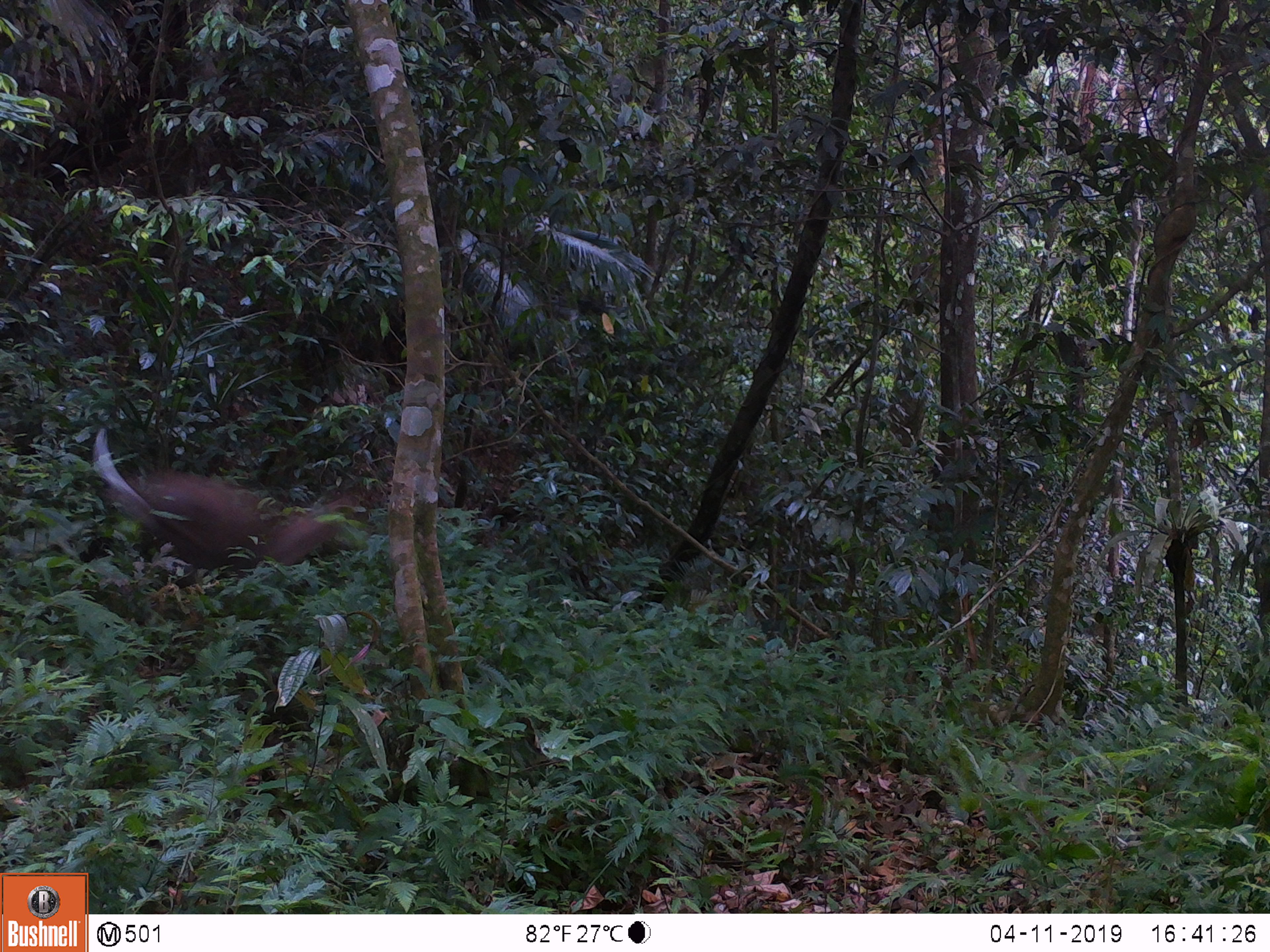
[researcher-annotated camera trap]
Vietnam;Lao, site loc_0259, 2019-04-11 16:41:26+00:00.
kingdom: Animalia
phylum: Chordata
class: Mammalia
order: Artiodactyla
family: Cervidae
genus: Muntiacus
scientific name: Muntiacus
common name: muntjacs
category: unidentified muntjac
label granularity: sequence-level